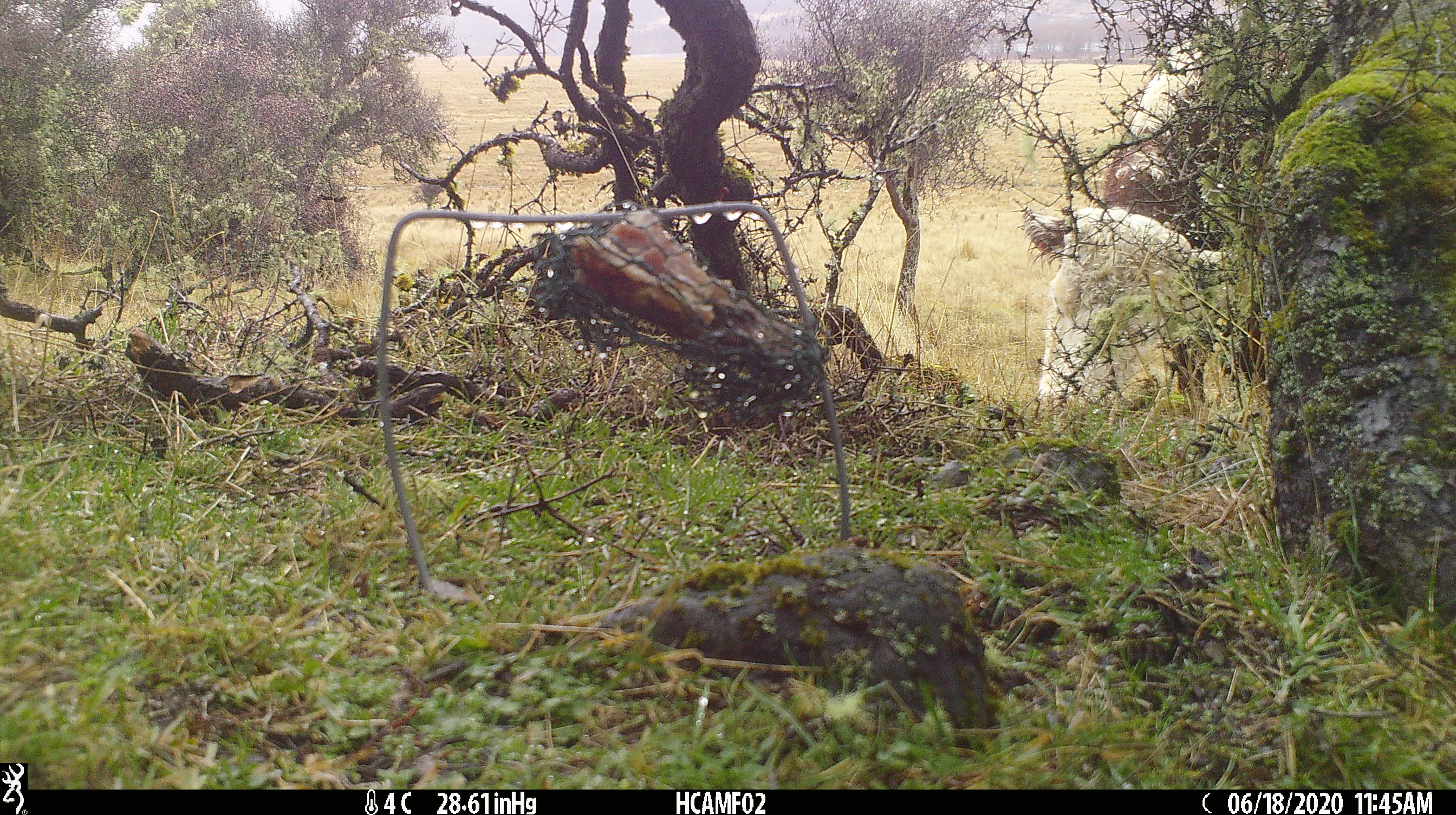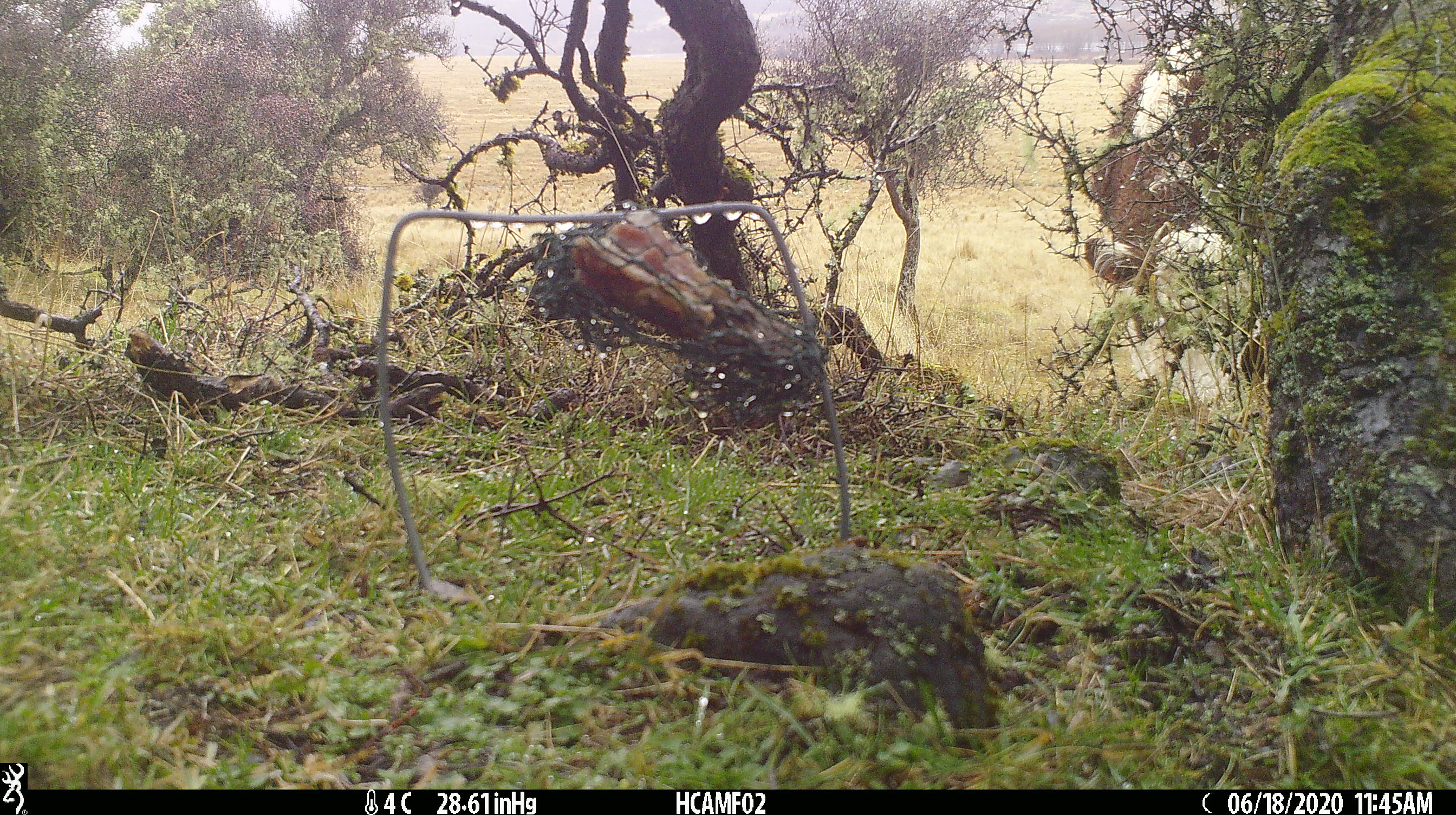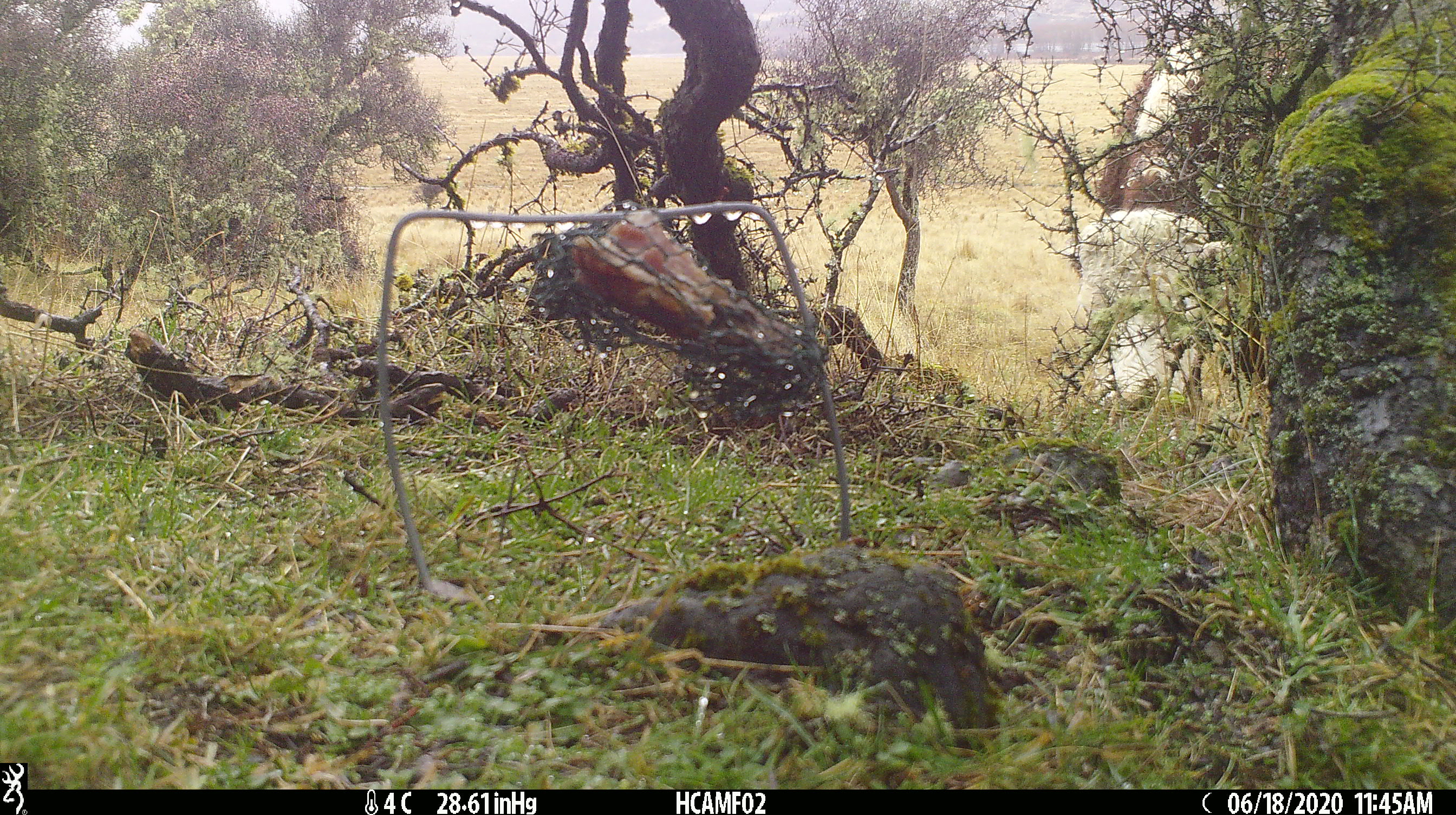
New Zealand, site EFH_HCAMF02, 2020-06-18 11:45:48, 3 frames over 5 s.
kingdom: Animalia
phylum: Chordata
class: Mammalia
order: Artiodactyla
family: Bovidae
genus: Bos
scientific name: Bos taurus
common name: domestic cow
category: cow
Cow (domestic cow) (Bos taurus).